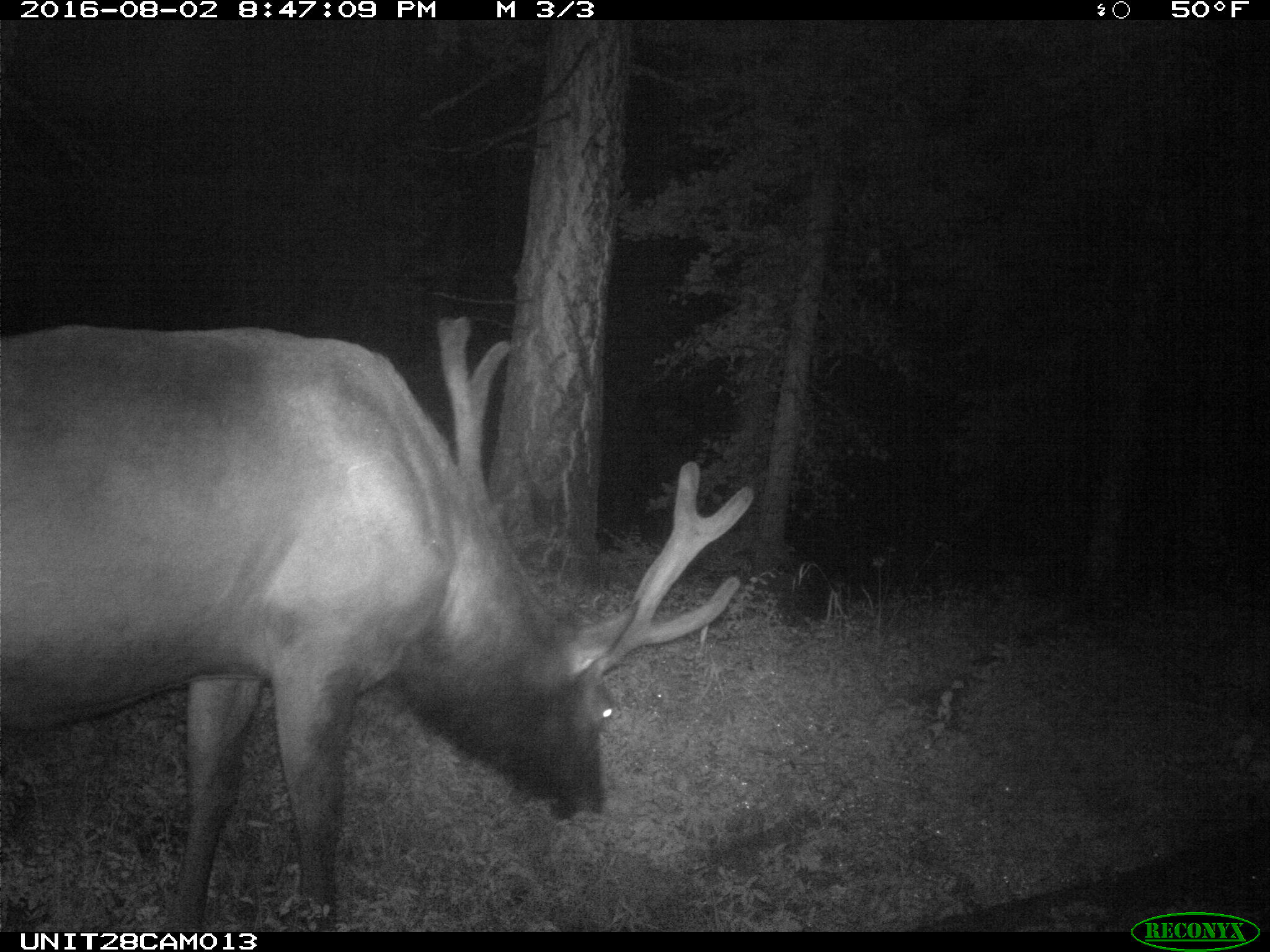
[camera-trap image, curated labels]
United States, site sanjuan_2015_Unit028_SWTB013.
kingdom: Animalia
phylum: Chordata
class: Mammalia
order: Artiodactyla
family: Cervidae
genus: Cervus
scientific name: Cervus elaphus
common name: red deer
Cervus elaphus (red deer).